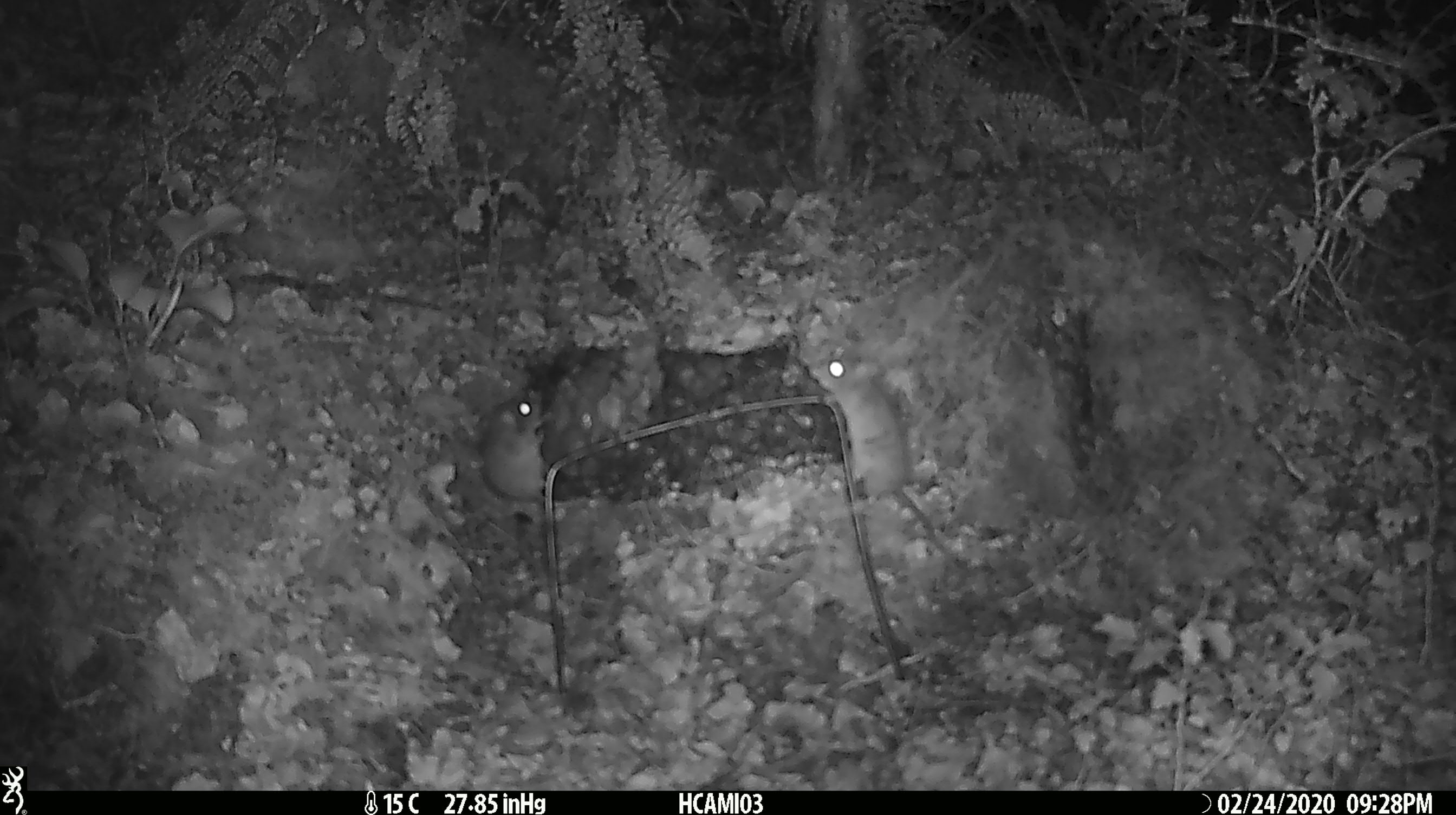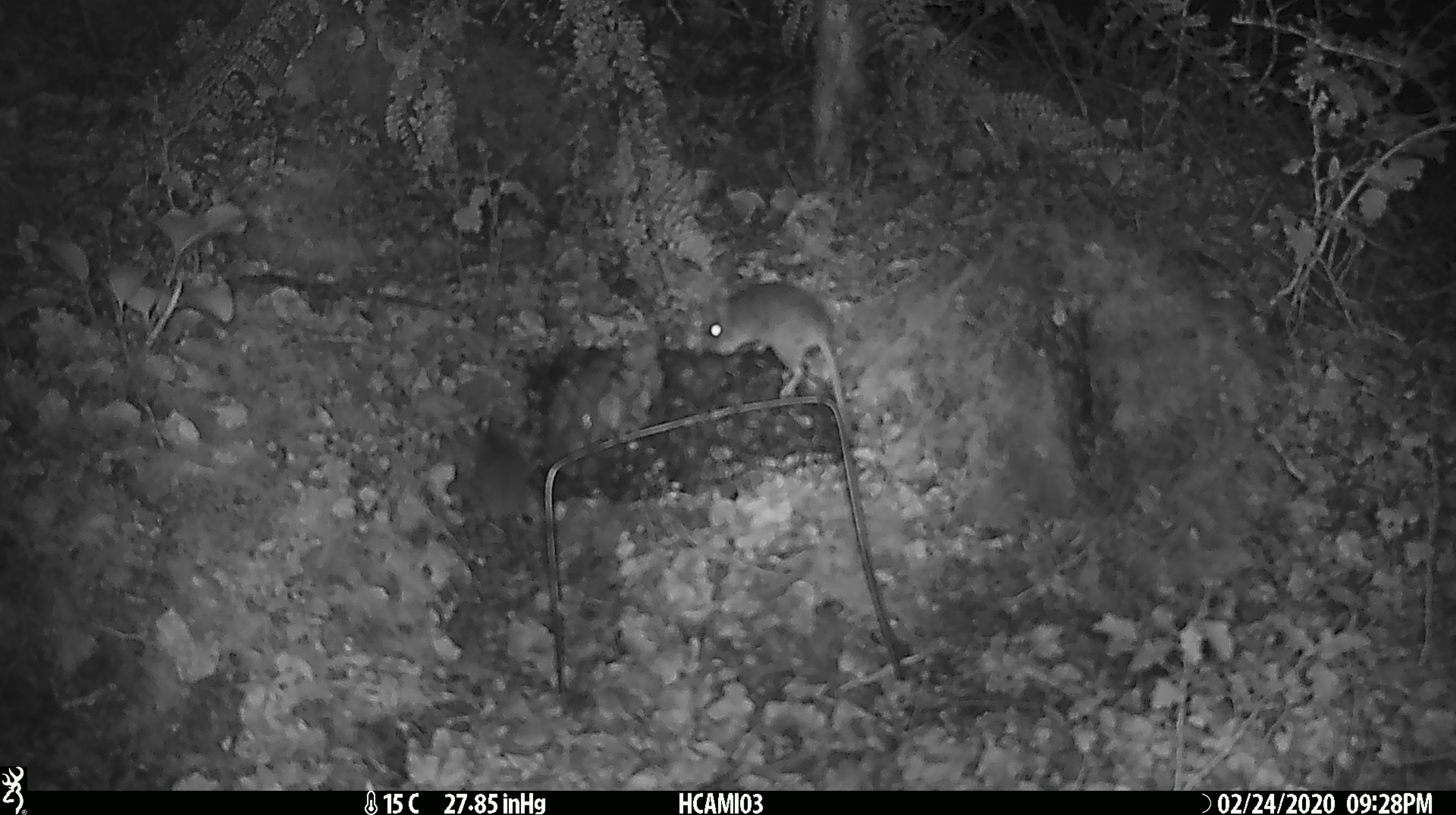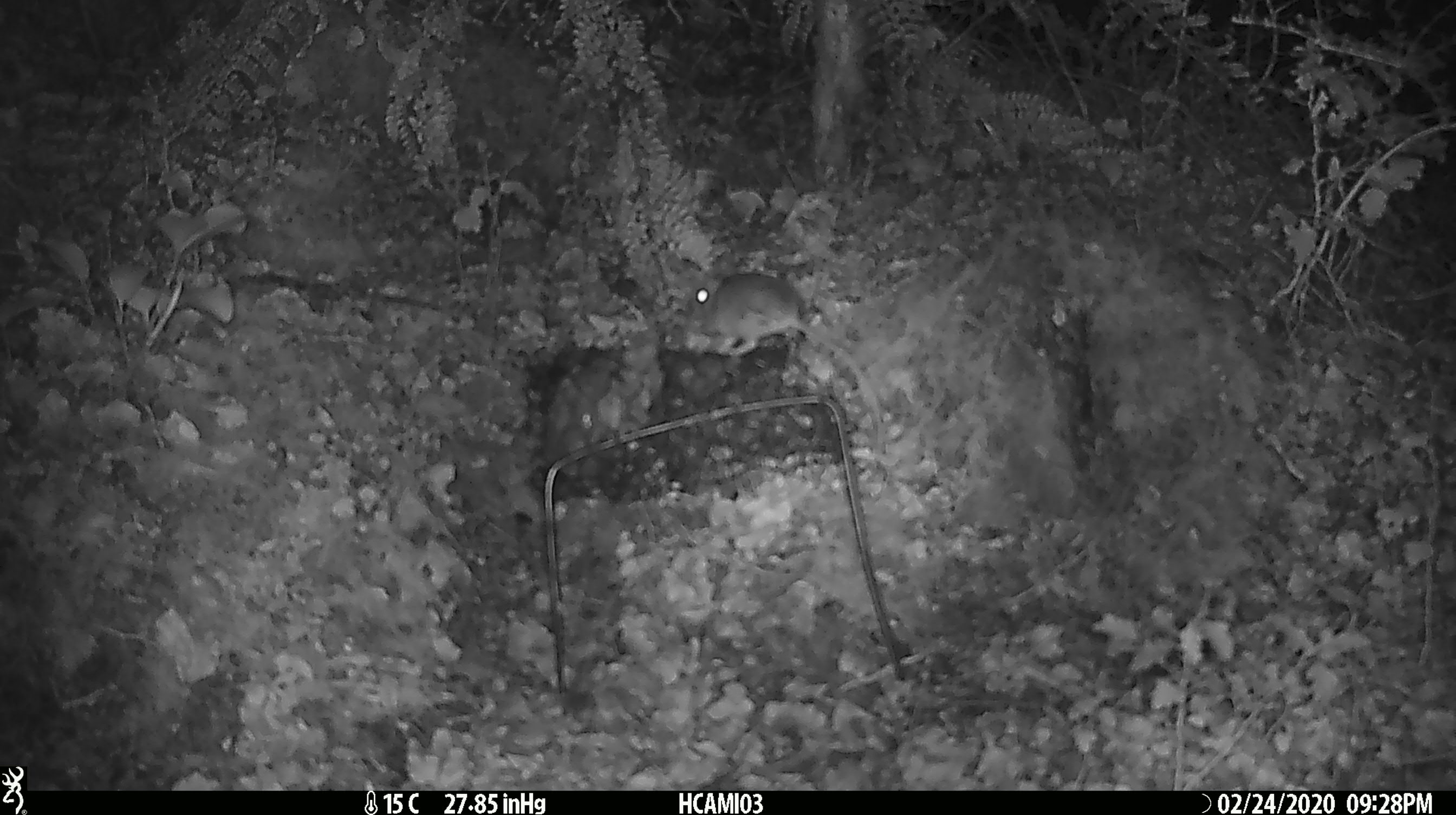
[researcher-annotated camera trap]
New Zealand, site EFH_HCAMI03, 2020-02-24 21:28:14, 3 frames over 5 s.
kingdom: Animalia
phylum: Chordata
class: Mammalia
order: Rodentia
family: Muridae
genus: Mus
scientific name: Mus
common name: mouse